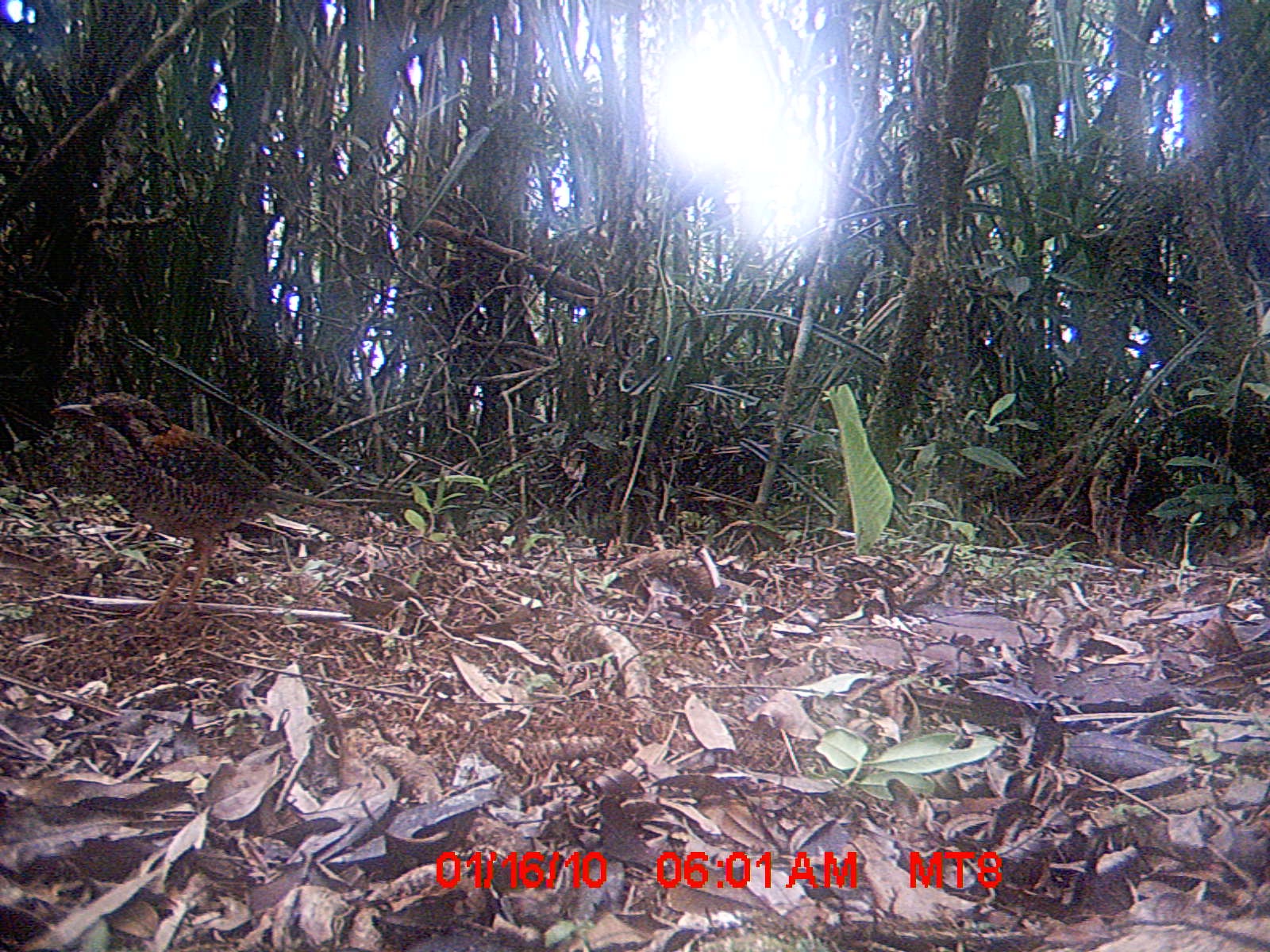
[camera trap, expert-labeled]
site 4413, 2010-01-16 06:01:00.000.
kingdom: Animalia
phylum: Chordata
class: Aves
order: Coraciiformes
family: Brachypteraciidae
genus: Brachypteracias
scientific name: Brachypteracias squamiger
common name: scaly ground roller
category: geobiastes squamiger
Geobiastes squamiger (scaly ground roller) (Brachypteracias squamiger), count 1.